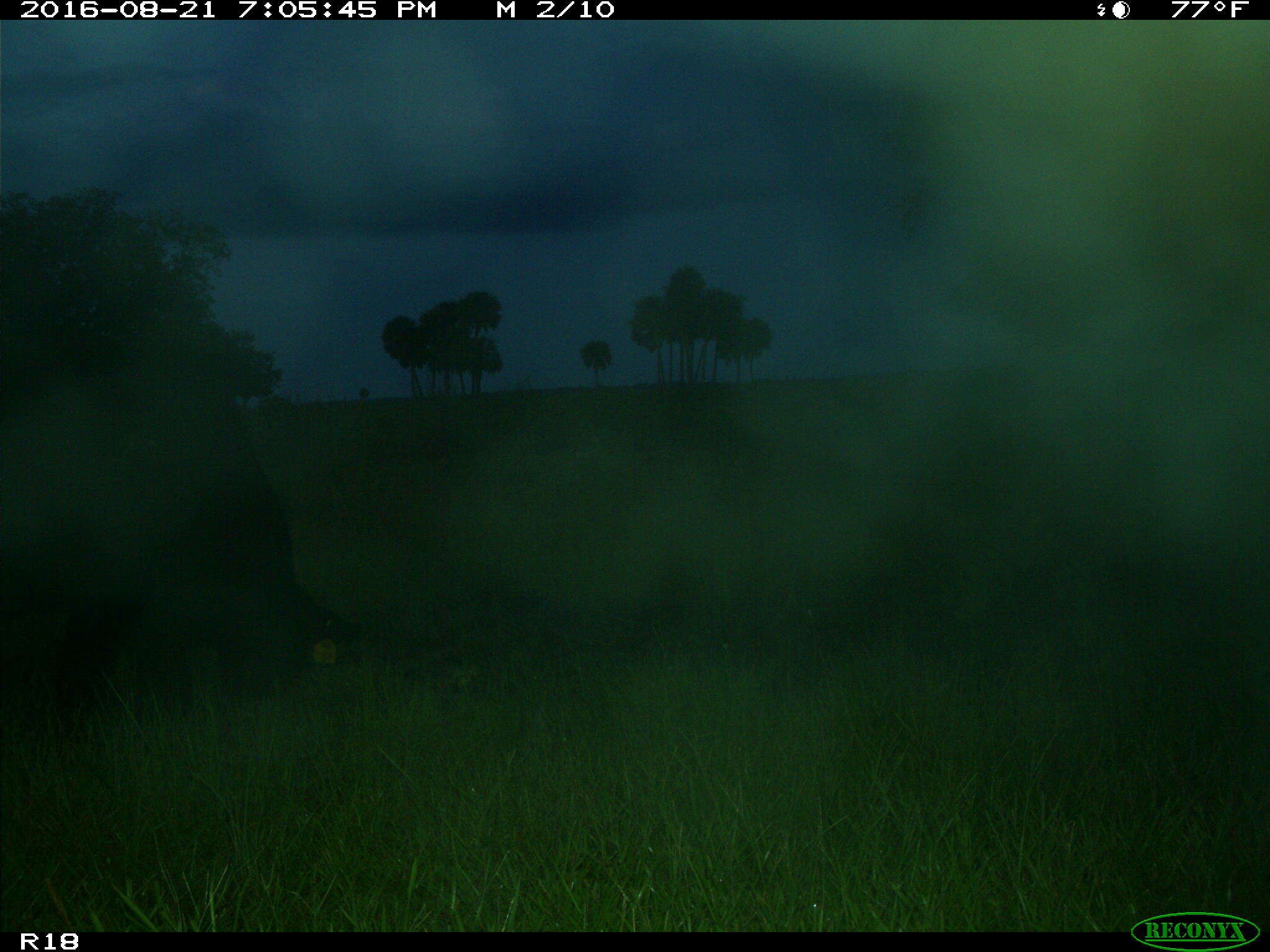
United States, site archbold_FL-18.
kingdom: Animalia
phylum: Chordata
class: Mammalia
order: Artiodactyla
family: Bovidae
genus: Bos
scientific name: Bos taurus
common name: domestic cow